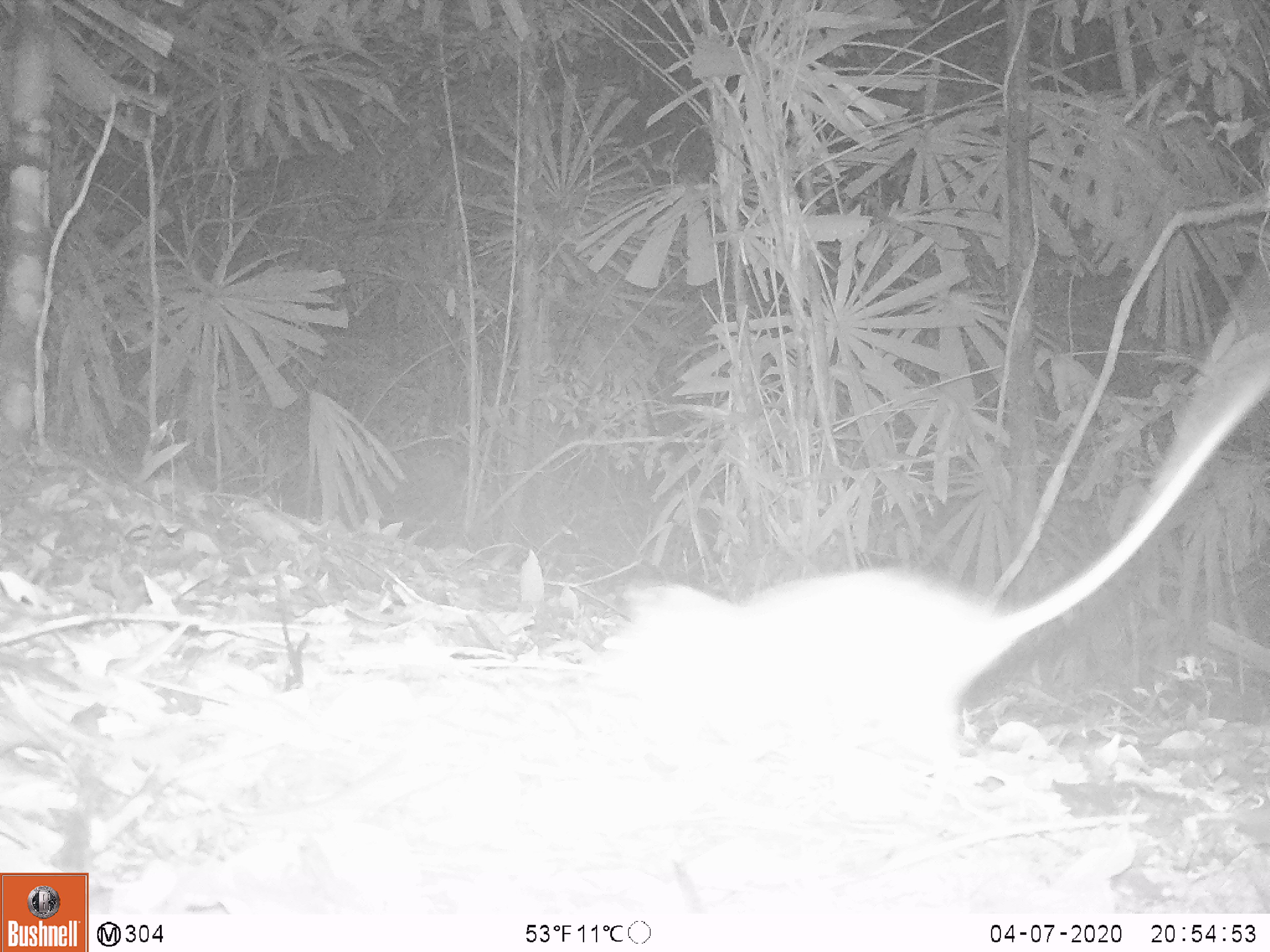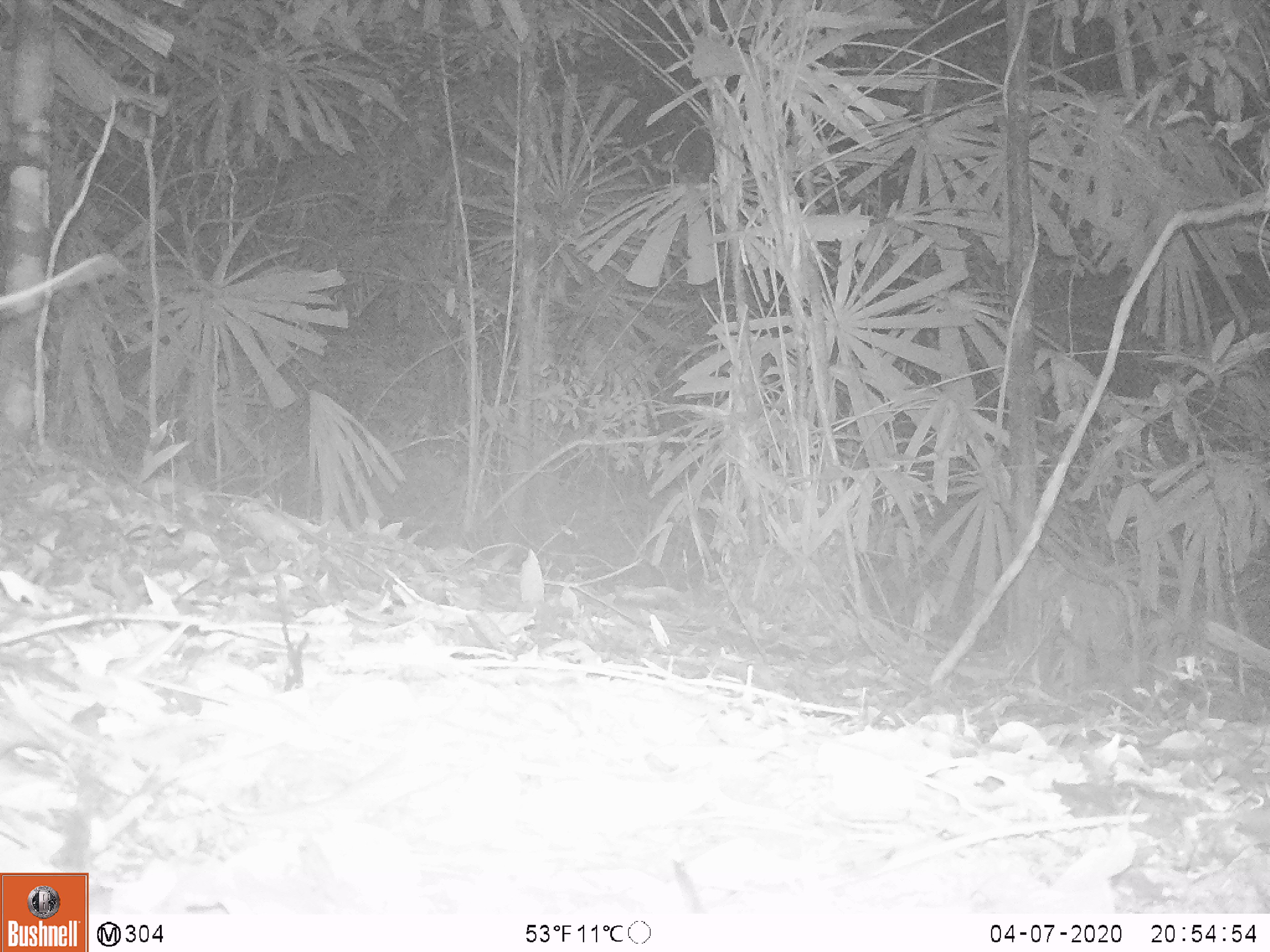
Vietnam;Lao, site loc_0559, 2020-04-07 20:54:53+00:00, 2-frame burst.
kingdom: Animalia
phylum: Chordata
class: Mammalia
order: Rodentia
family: Muridae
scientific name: Muridae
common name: old-world mice and rats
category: unidentified murid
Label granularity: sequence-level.